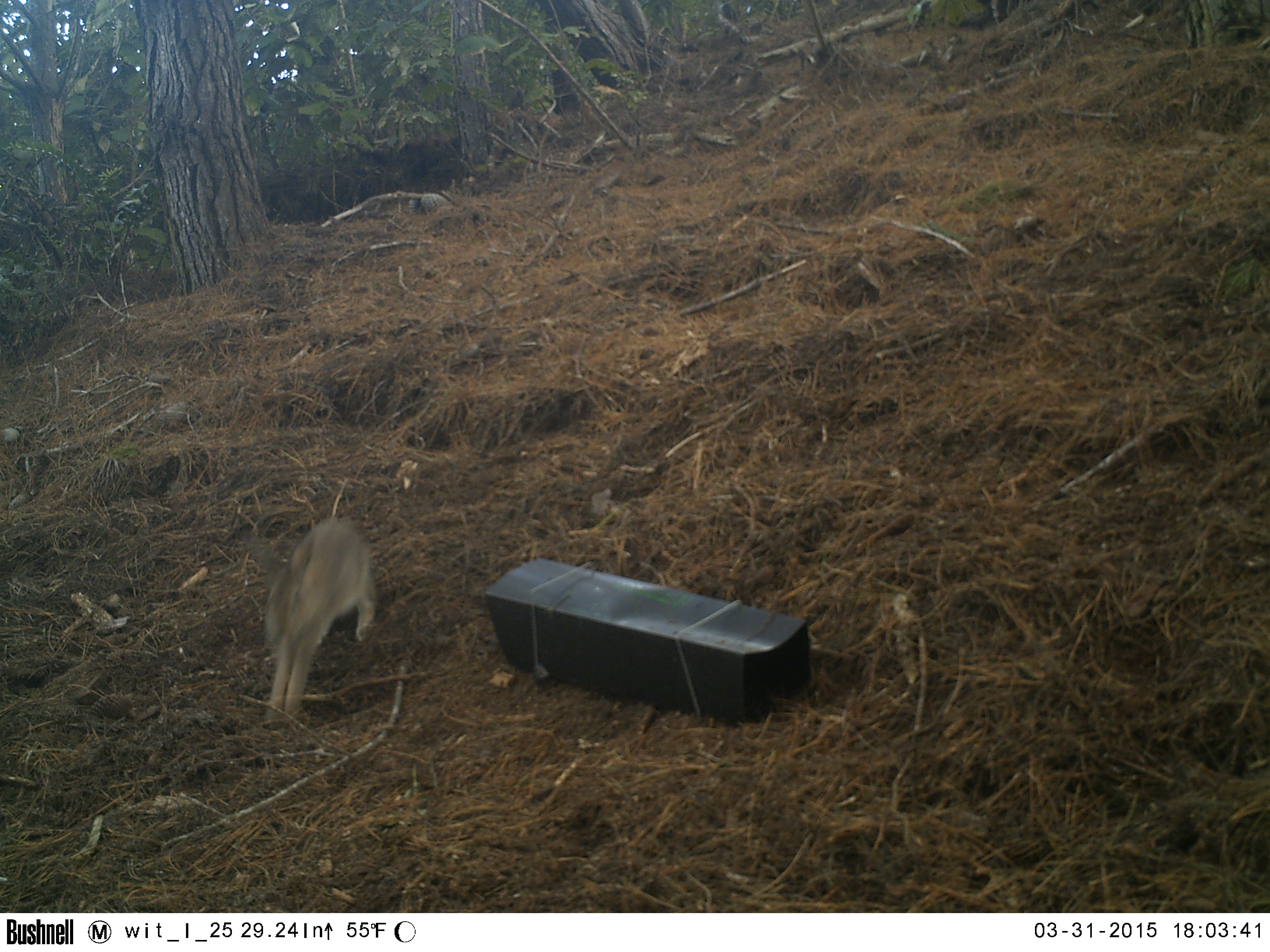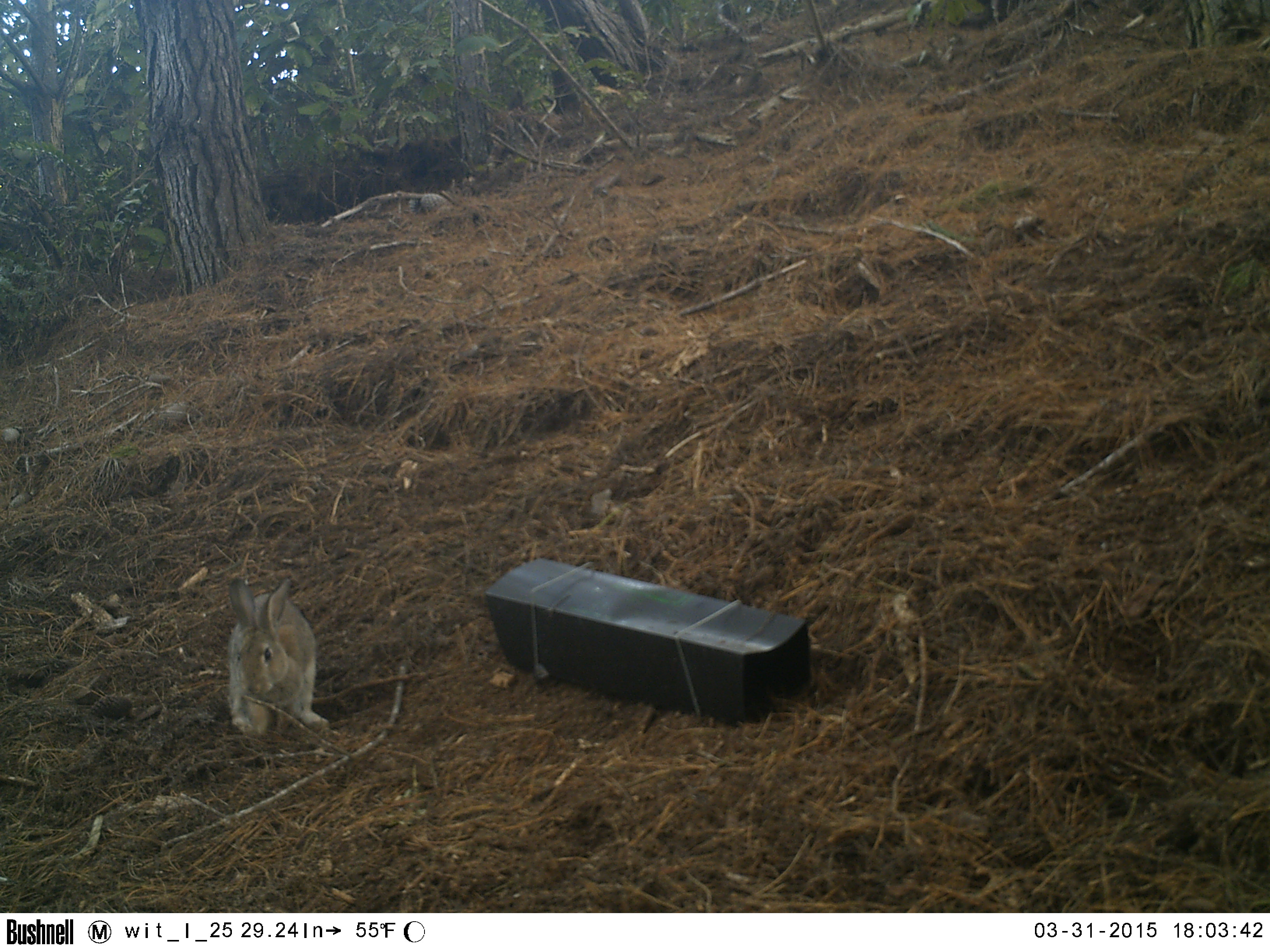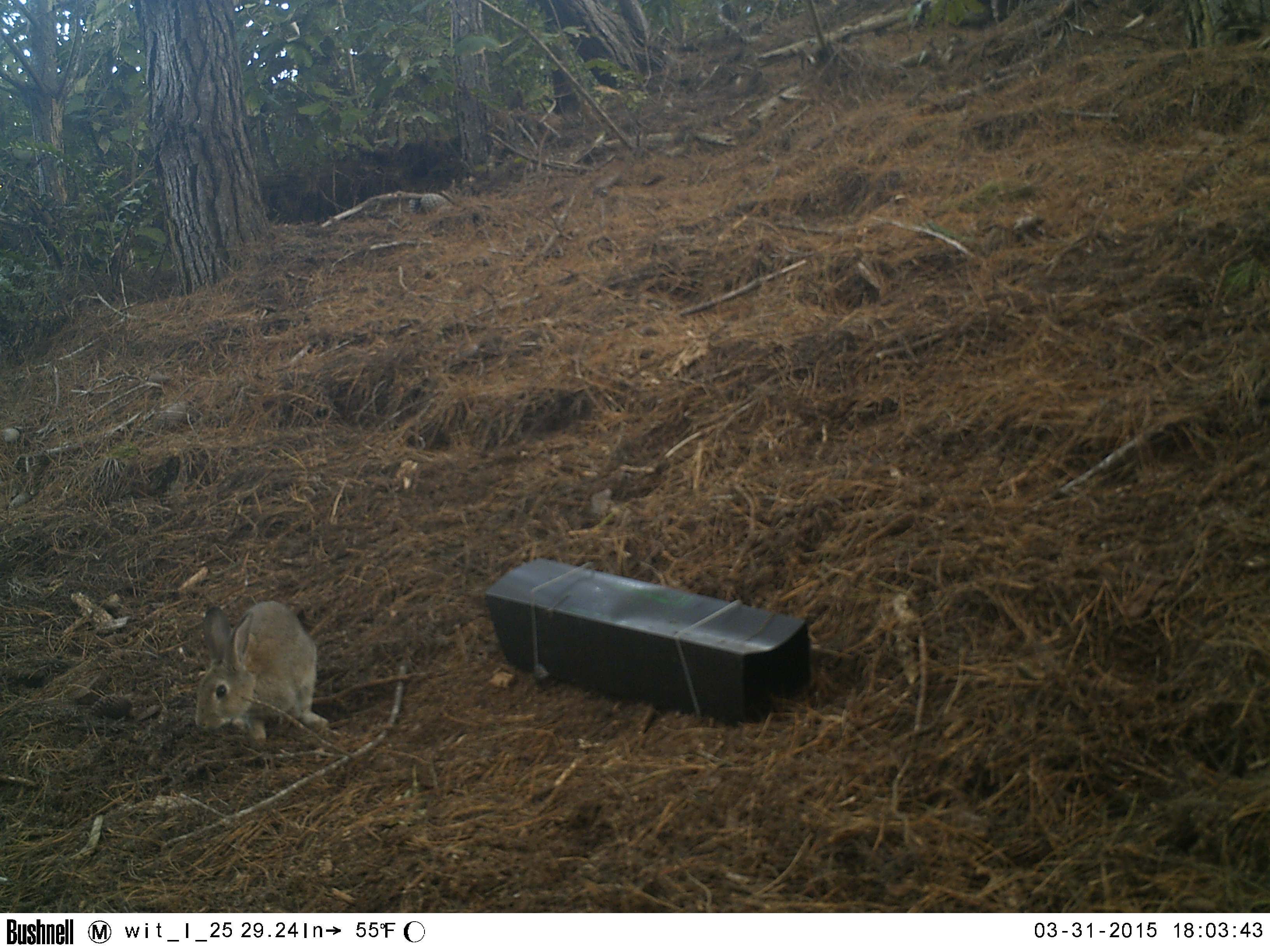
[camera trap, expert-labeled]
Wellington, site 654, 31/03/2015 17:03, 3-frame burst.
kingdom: Animalia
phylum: Chordata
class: Mammalia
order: Lagomorpha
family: Leporidae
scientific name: Leporidae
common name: rabbit